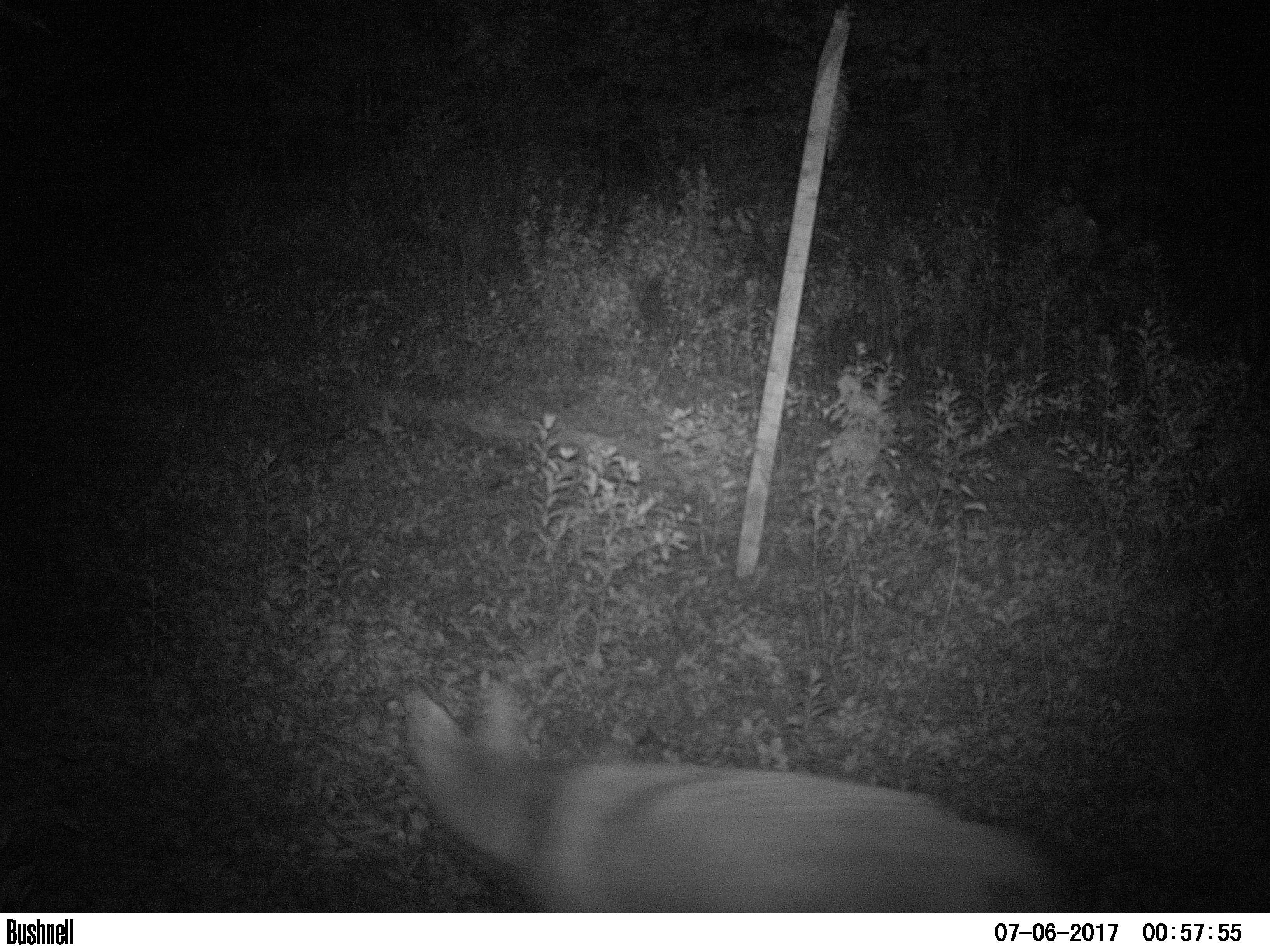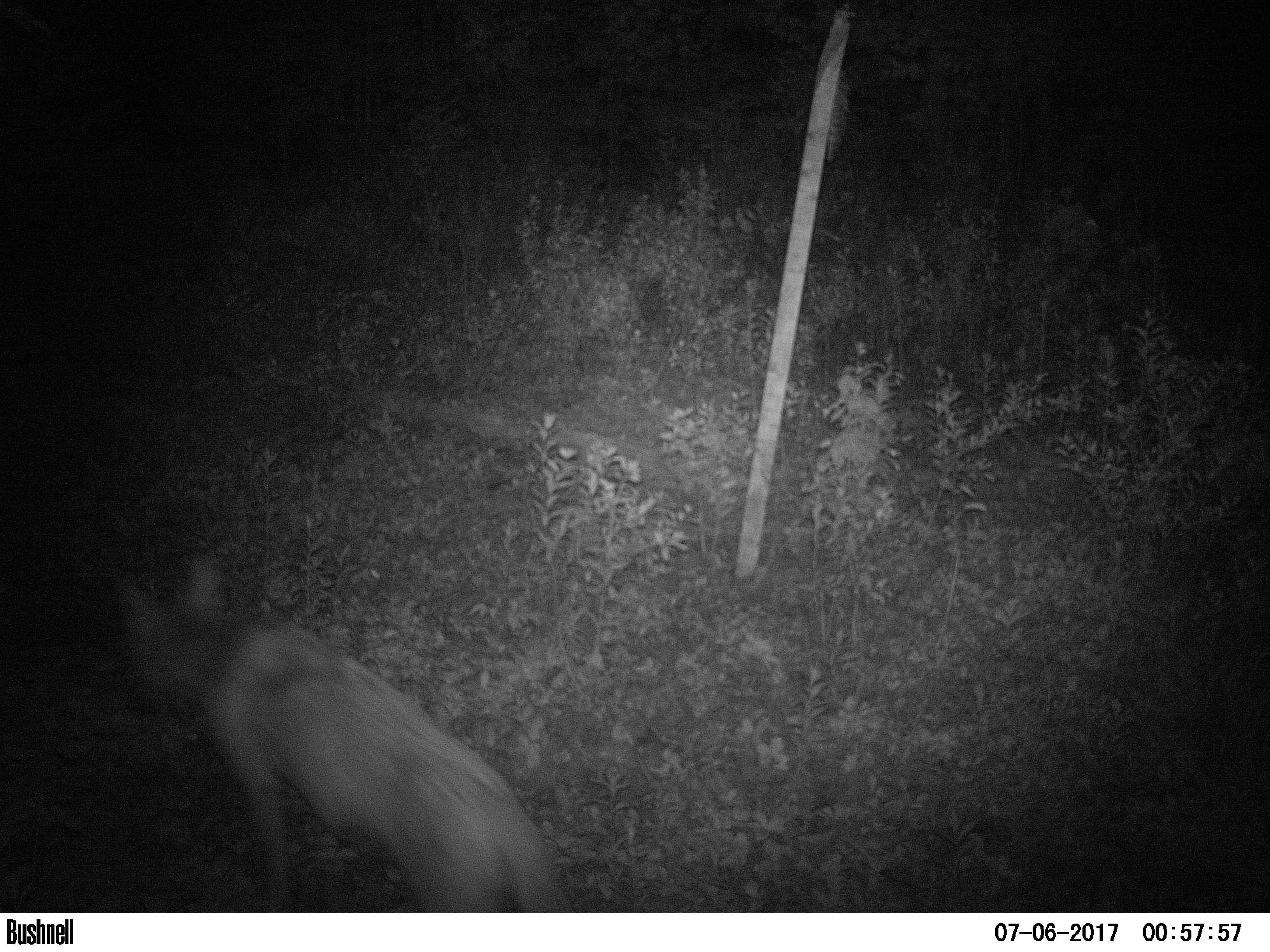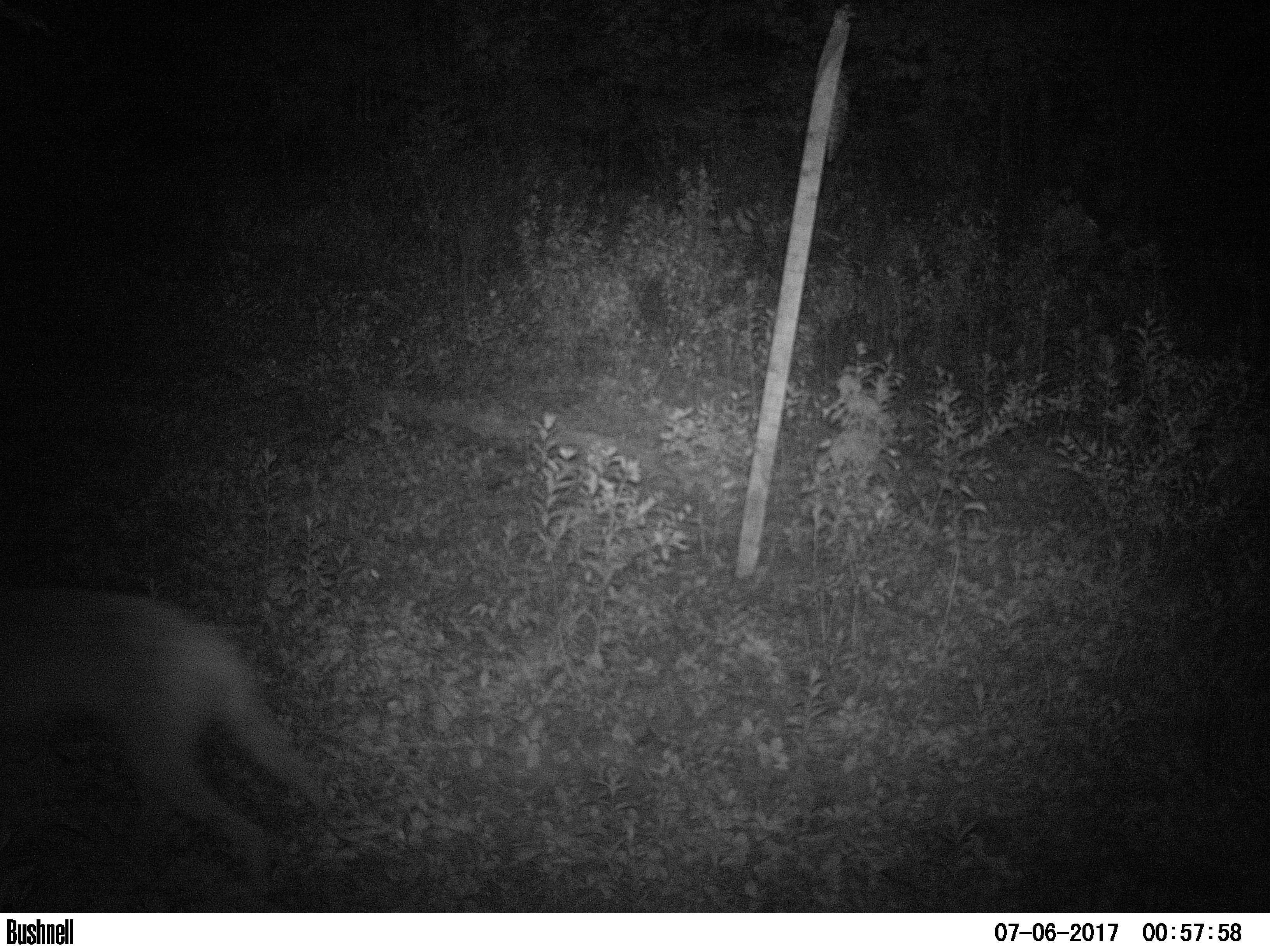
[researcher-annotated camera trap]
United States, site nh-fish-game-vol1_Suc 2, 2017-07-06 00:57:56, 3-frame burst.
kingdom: Animalia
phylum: Chordata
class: Mammalia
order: Carnivora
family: Canidae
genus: Canis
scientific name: Canis latrans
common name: coyote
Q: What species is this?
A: Coyote (Canis latrans).